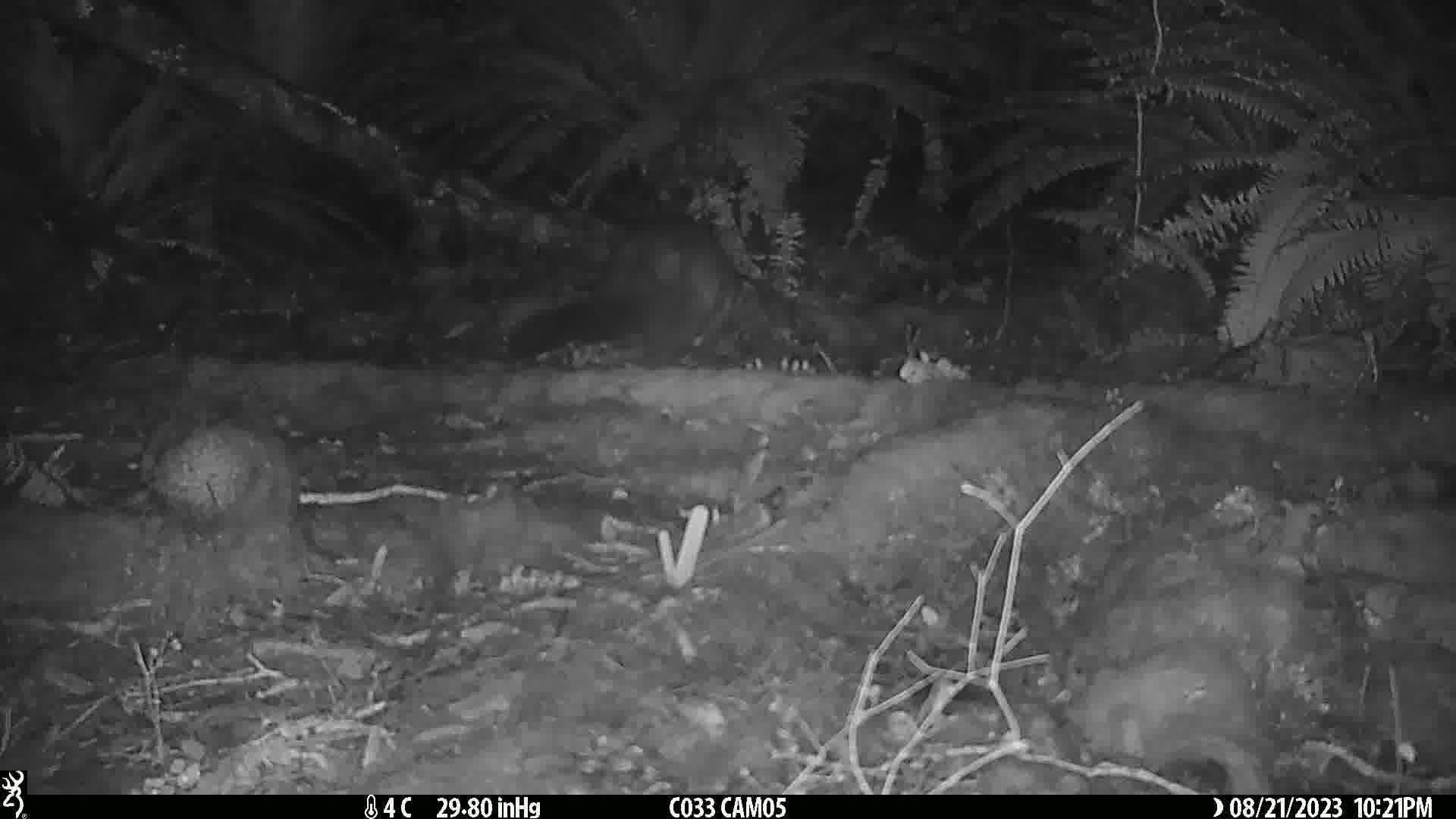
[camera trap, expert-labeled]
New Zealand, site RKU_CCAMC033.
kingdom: Animalia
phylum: Chordata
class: Mammalia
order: Diprotodontia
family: Phalangeridae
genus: Trichosurus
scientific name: Trichosurus vulpecula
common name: common brushtail possum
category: possum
Possum (common brushtail possum) (Trichosurus vulpecula).